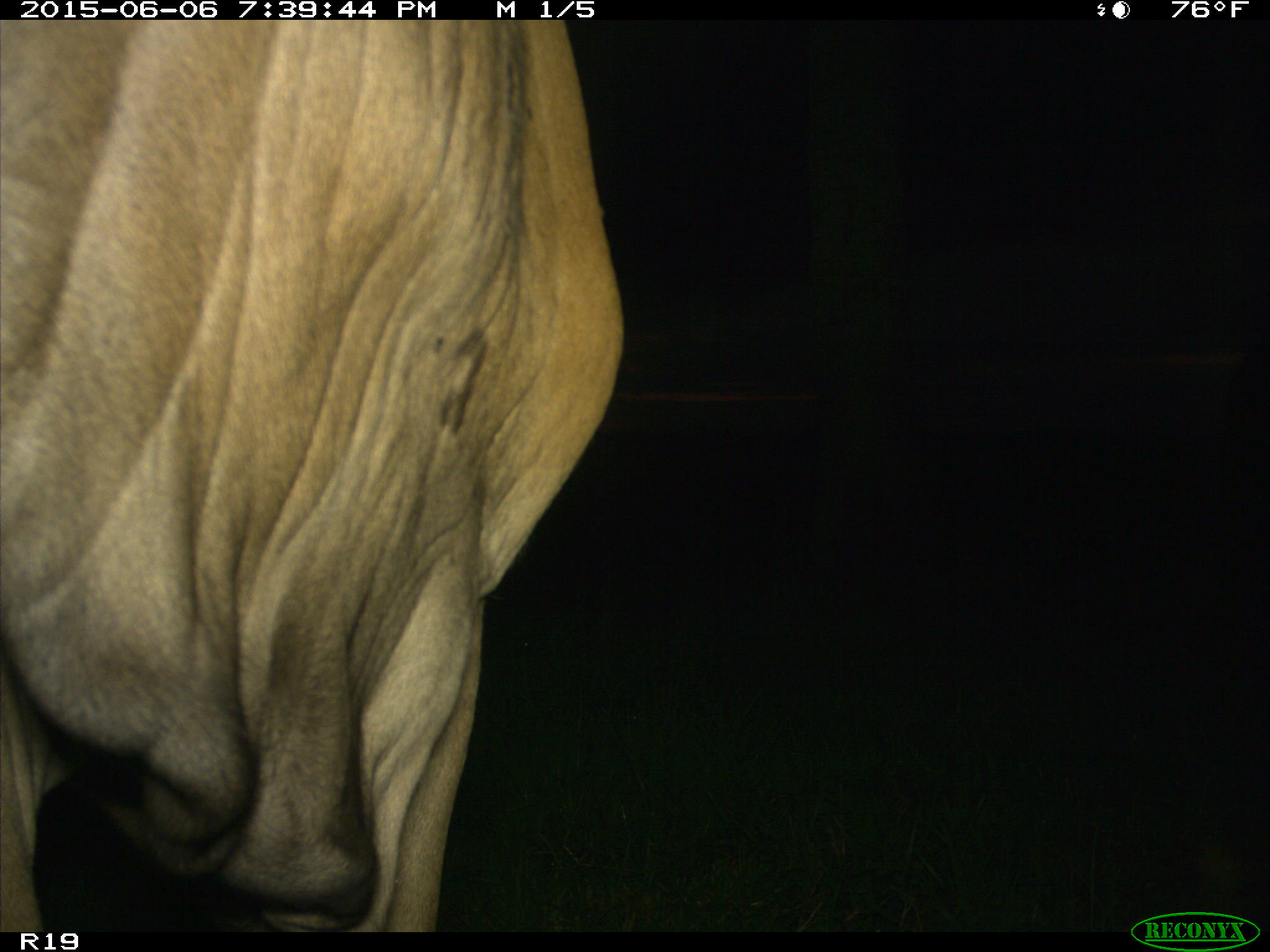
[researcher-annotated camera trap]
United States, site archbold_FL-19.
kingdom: Animalia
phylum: Chordata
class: Mammalia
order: Artiodactyla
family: Bovidae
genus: Bos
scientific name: Bos taurus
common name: domestic cow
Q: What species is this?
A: Bos taurus (domestic cow).